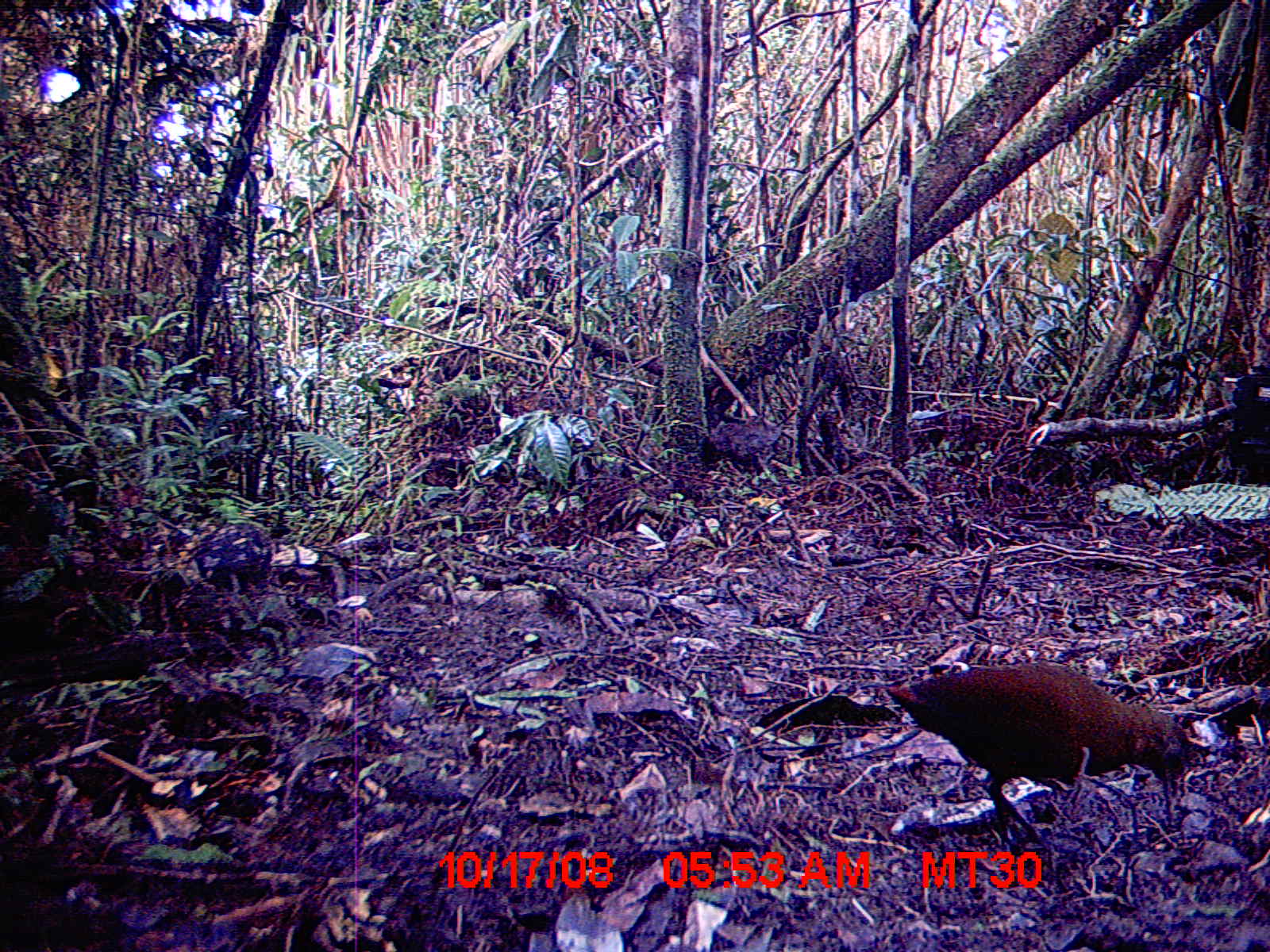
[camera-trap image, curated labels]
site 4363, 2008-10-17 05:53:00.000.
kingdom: Animalia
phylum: Chordata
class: Aves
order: Gruiformes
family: Sarothruridae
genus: Mentocrex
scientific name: Mentocrex kioloides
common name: madagascar wood rail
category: canirallus kioloides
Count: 1.